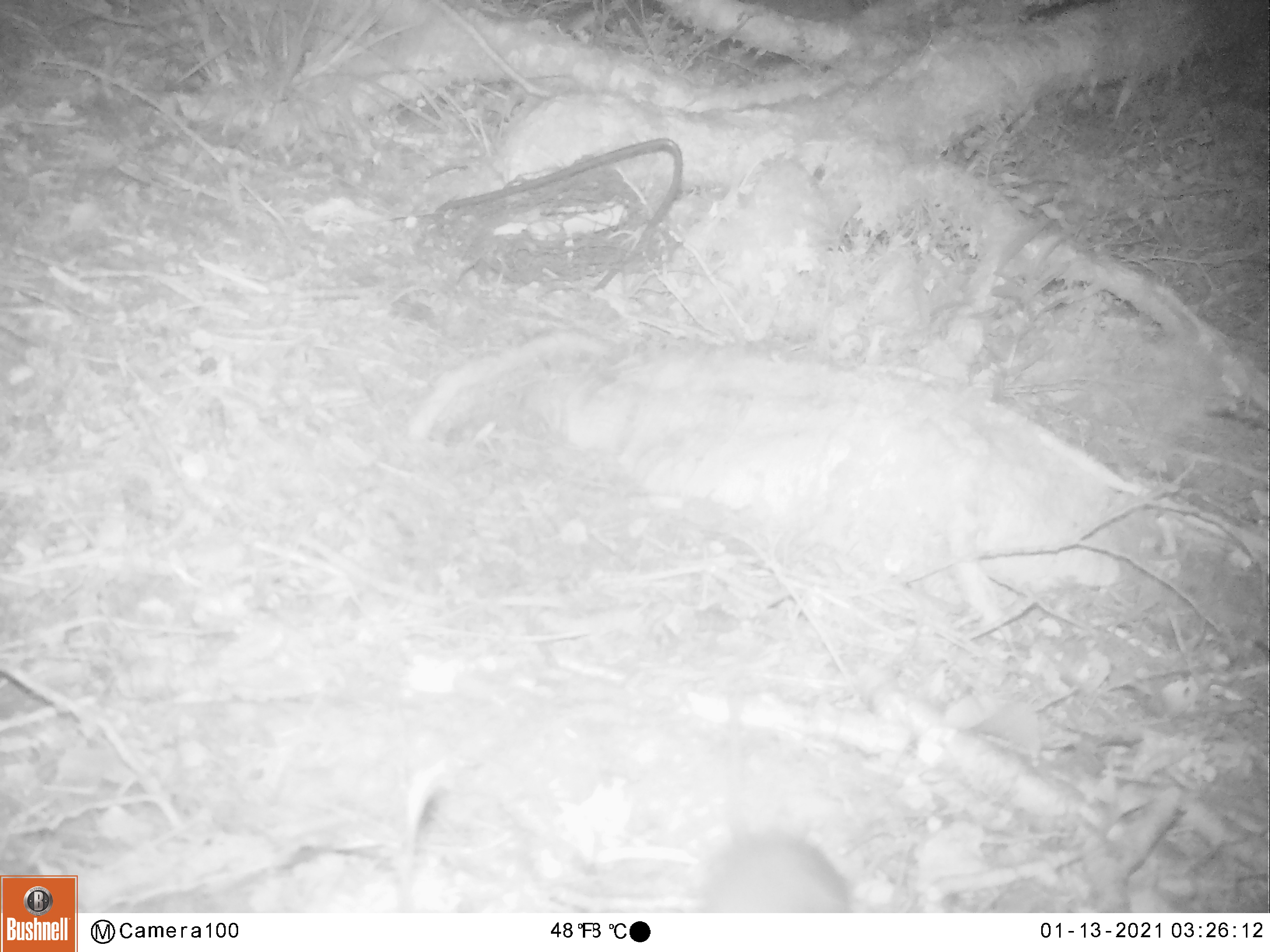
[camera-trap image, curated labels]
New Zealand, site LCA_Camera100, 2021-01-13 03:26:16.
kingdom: Animalia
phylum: Chordata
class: Mammalia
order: Rodentia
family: Muridae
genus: Rattus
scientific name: Rattus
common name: rat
Rat (Rattus).